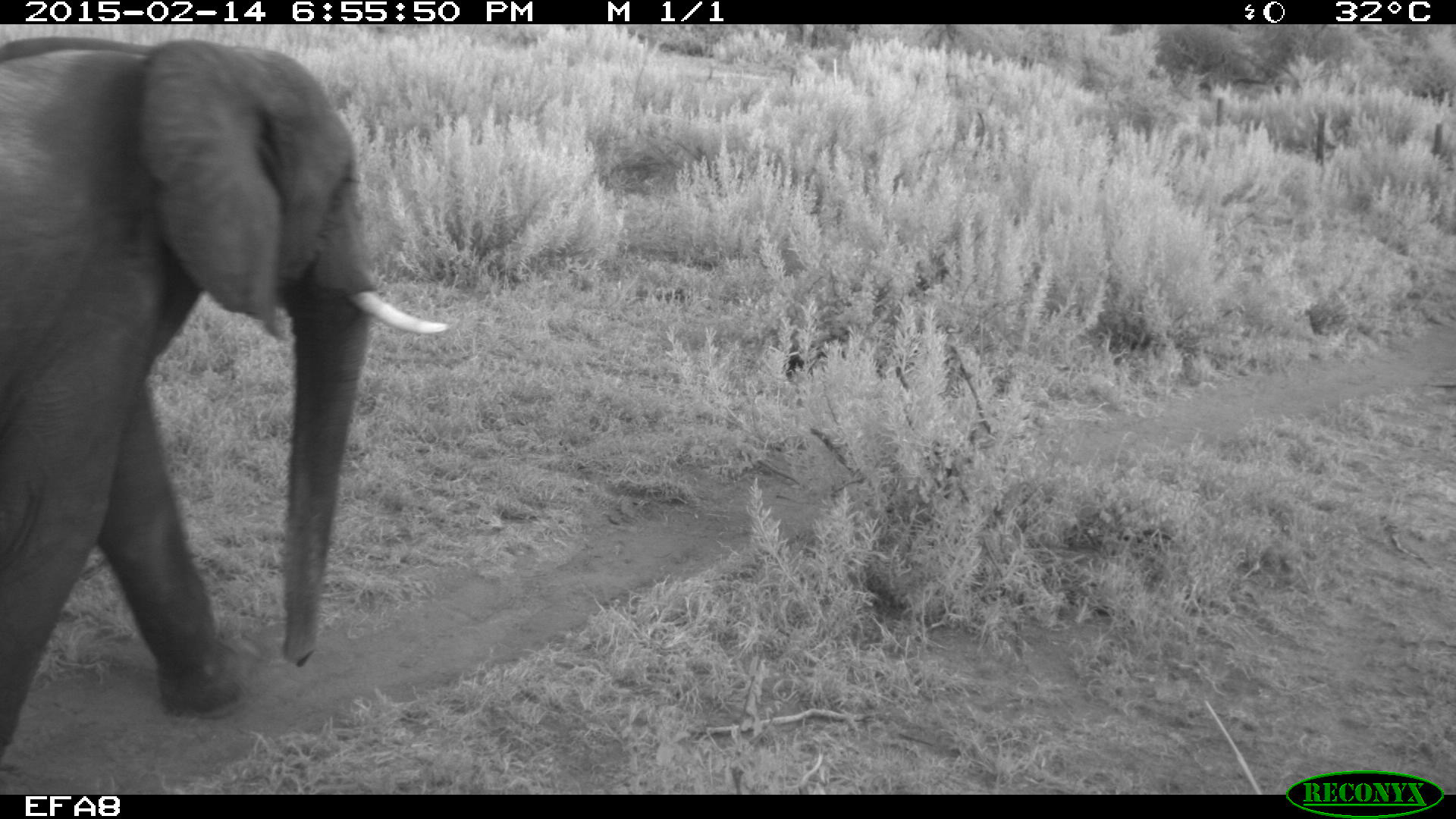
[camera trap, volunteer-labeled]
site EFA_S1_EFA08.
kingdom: Animalia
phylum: Chordata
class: Mammalia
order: Proboscidea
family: Elephantidae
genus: Loxodonta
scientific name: Loxodonta africana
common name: african bush elephant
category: elephant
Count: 1.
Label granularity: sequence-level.